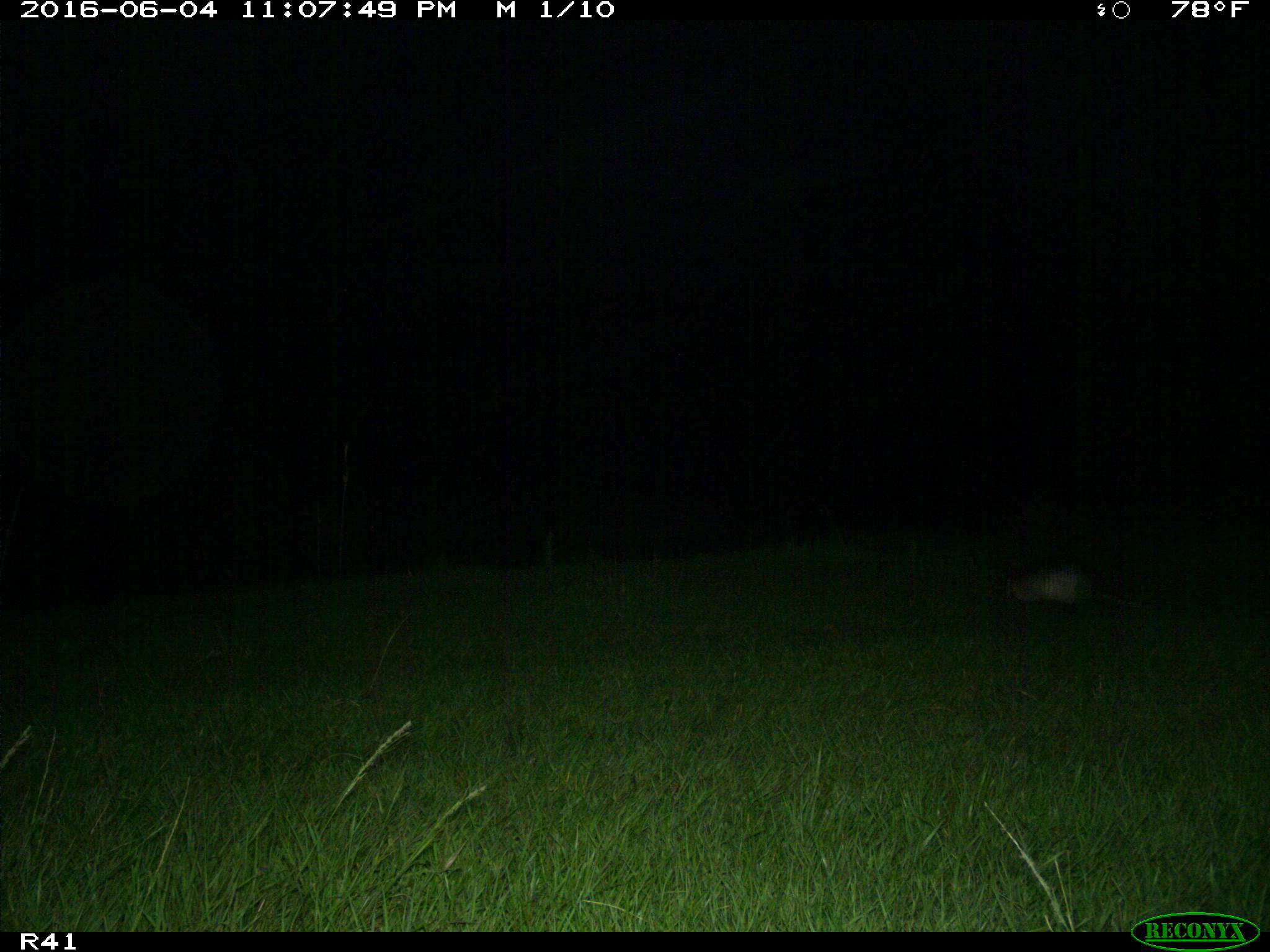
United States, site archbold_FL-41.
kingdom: Animalia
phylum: Chordata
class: Mammalia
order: Cingulata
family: Dasypodidae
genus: Dasypus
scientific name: Dasypus novemcinctus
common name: nine-banded armadillo